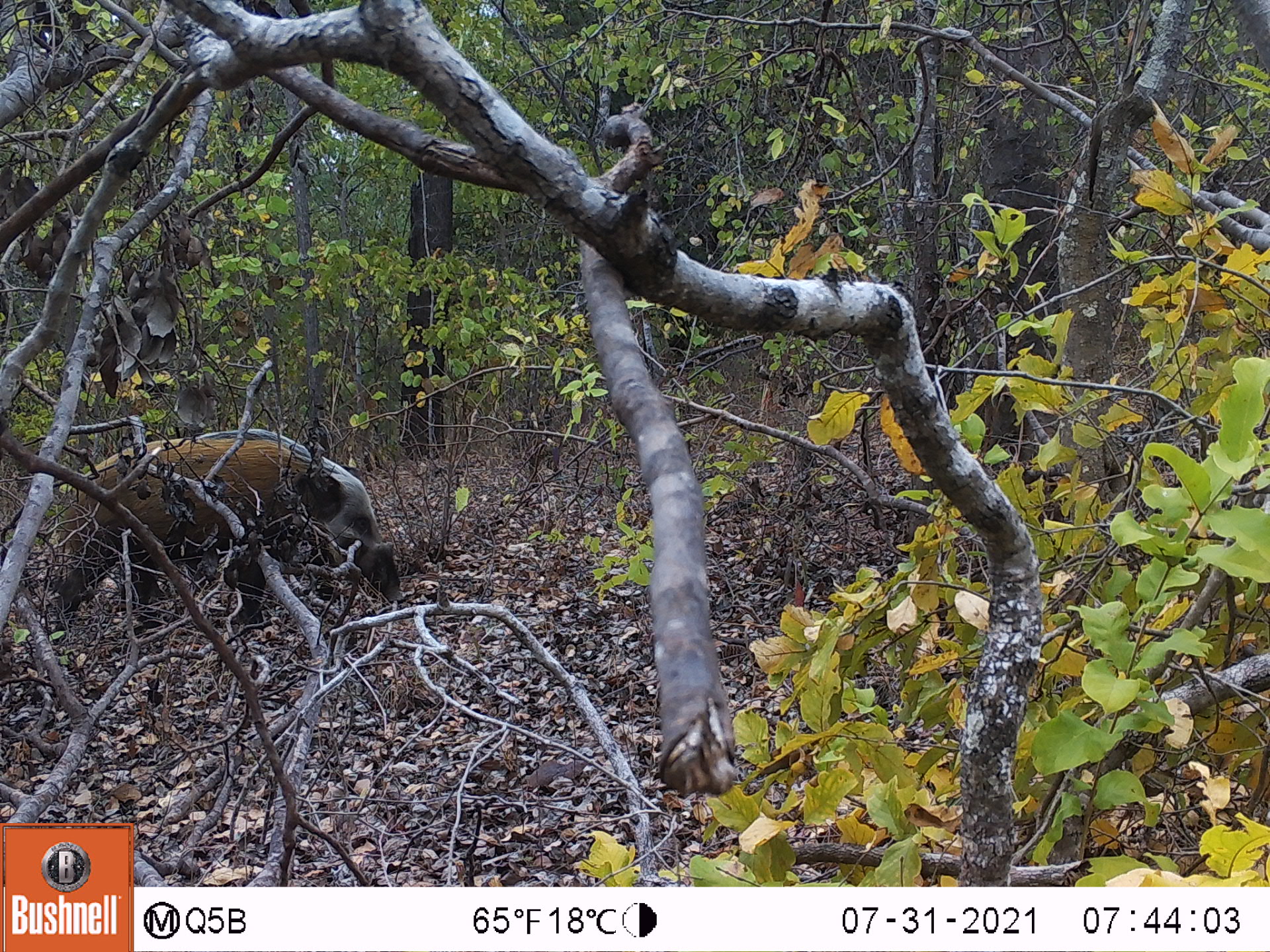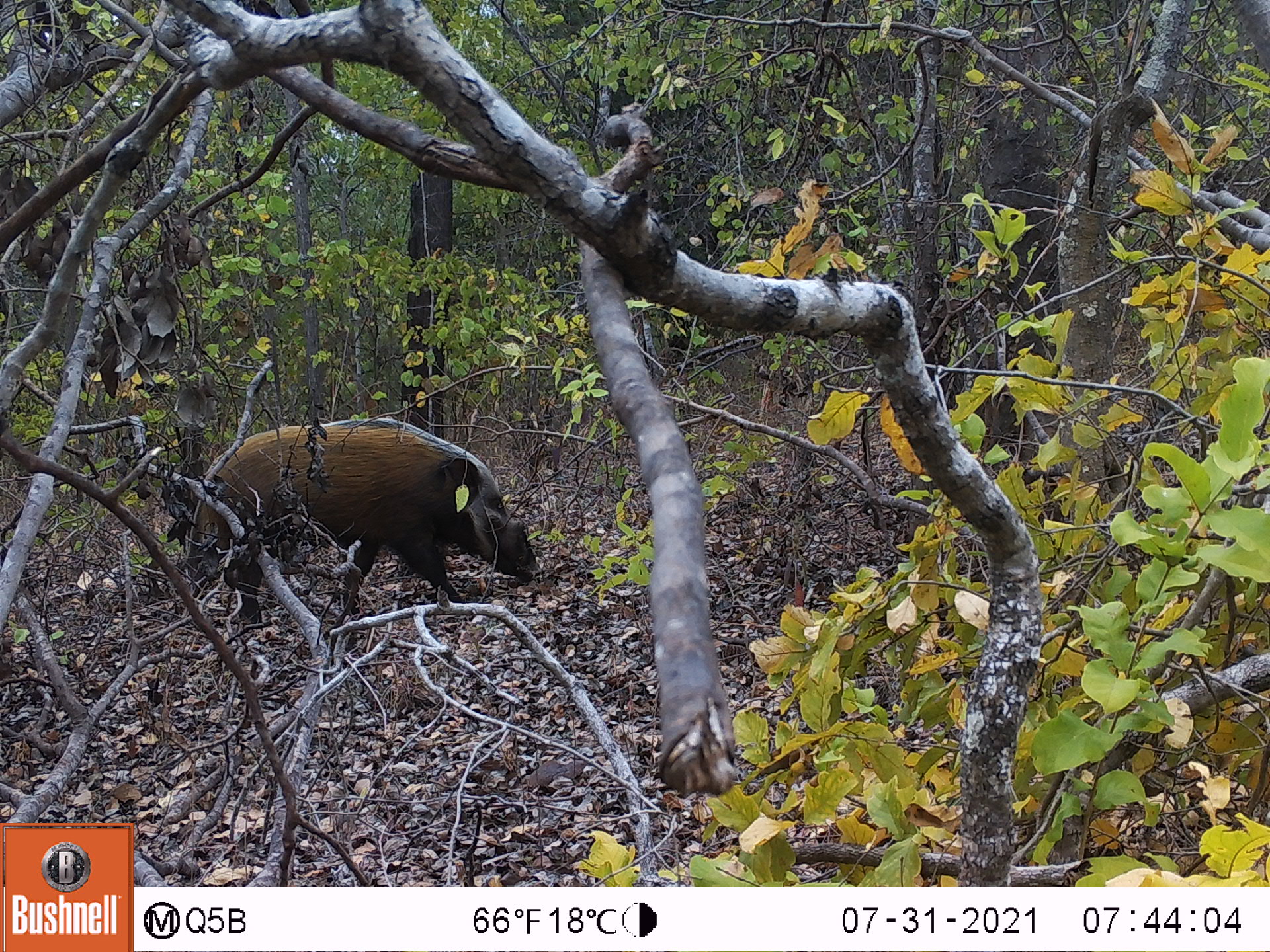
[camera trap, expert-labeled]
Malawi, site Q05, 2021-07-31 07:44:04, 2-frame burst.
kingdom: Animalia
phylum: Chordata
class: Mammalia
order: Artiodactyla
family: Suidae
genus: Potamochoerus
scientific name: Potamochoerus larvatus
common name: bushpig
Bushpig (Potamochoerus larvatus), count 1.